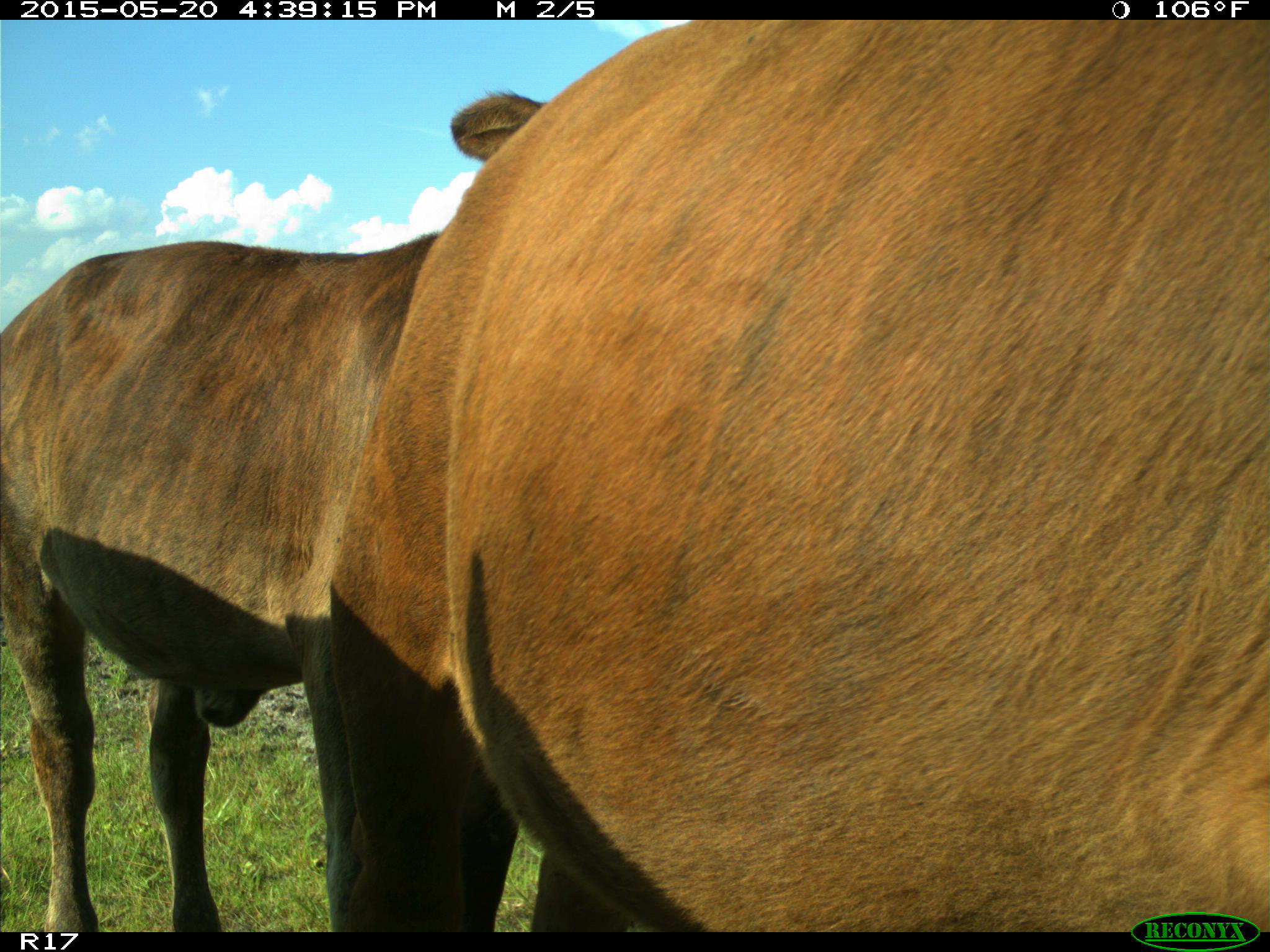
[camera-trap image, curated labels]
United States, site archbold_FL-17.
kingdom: Animalia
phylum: Chordata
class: Mammalia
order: Artiodactyla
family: Bovidae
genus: Bos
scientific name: Bos taurus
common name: domestic cow